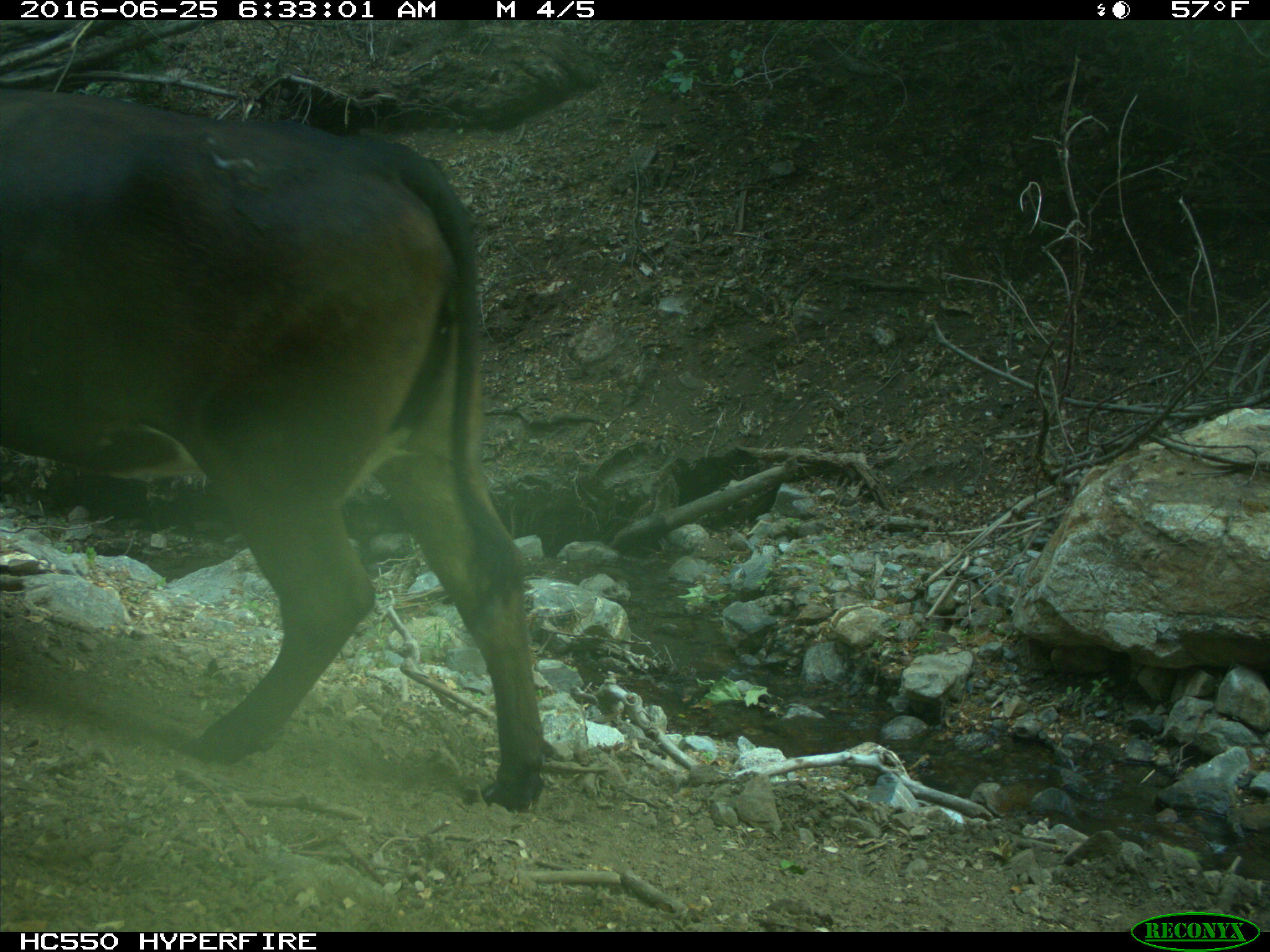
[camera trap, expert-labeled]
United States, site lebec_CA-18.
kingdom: Animalia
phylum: Chordata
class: Mammalia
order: Artiodactyla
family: Bovidae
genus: Bos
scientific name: Bos taurus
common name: domestic cow